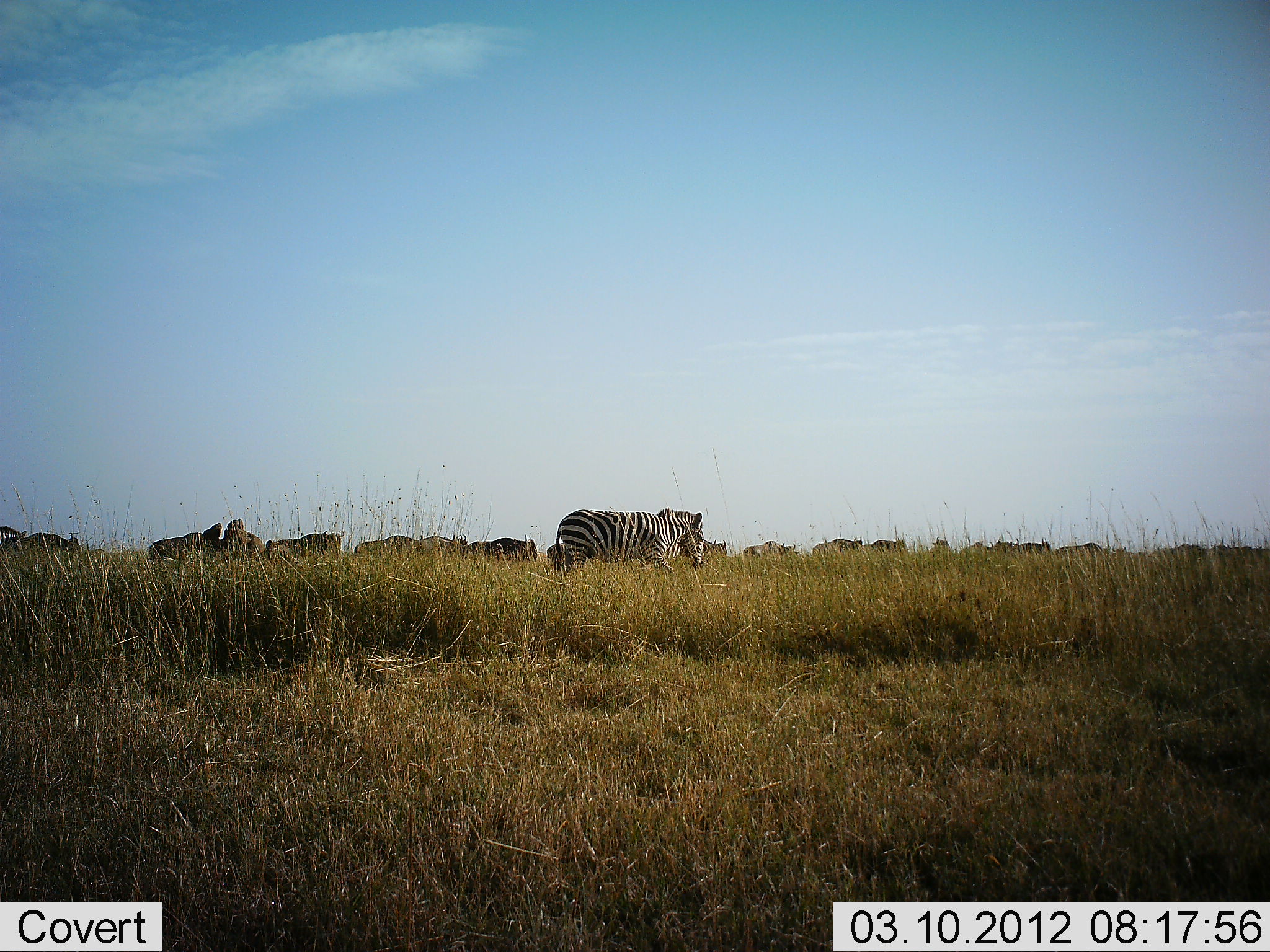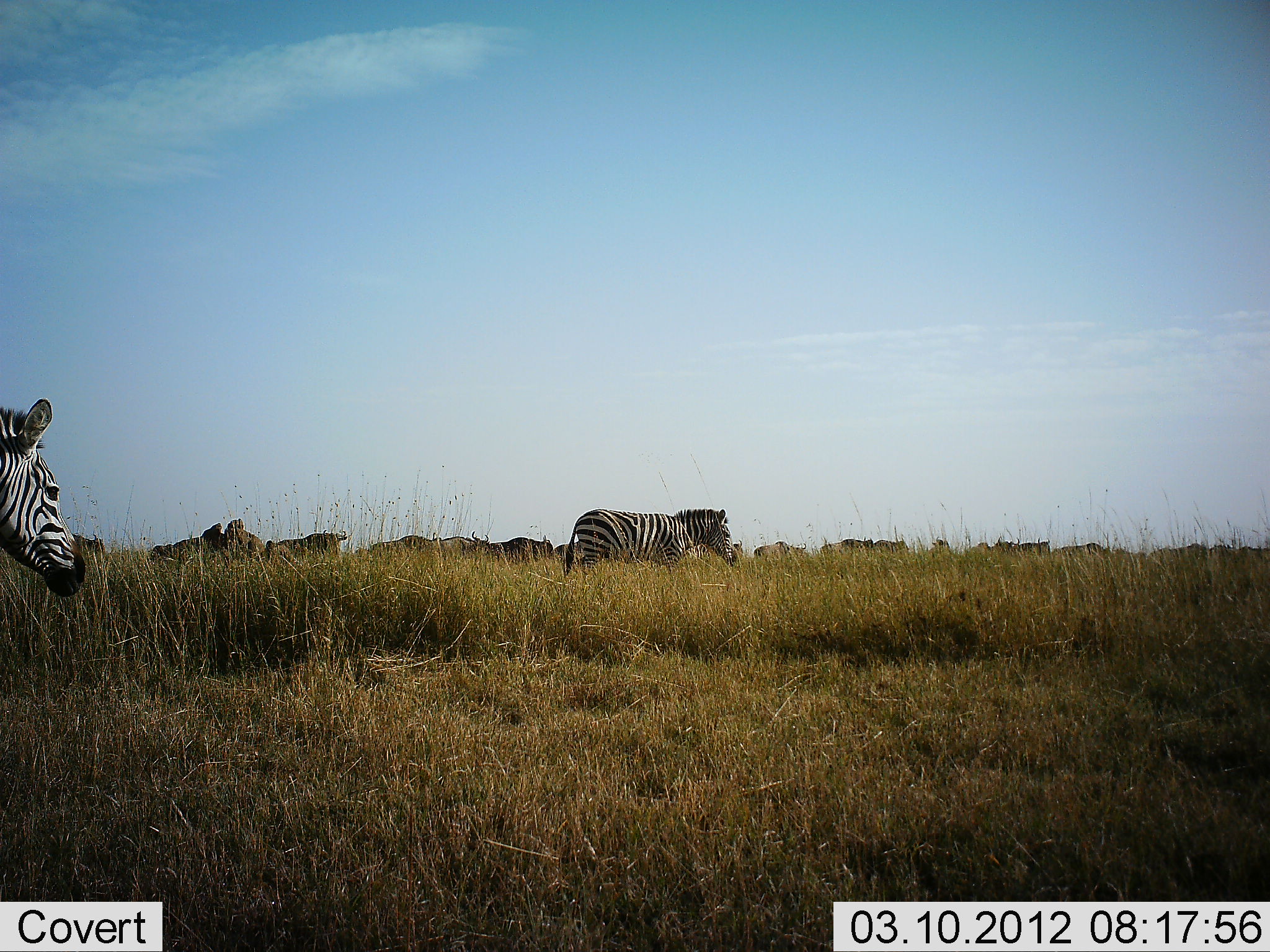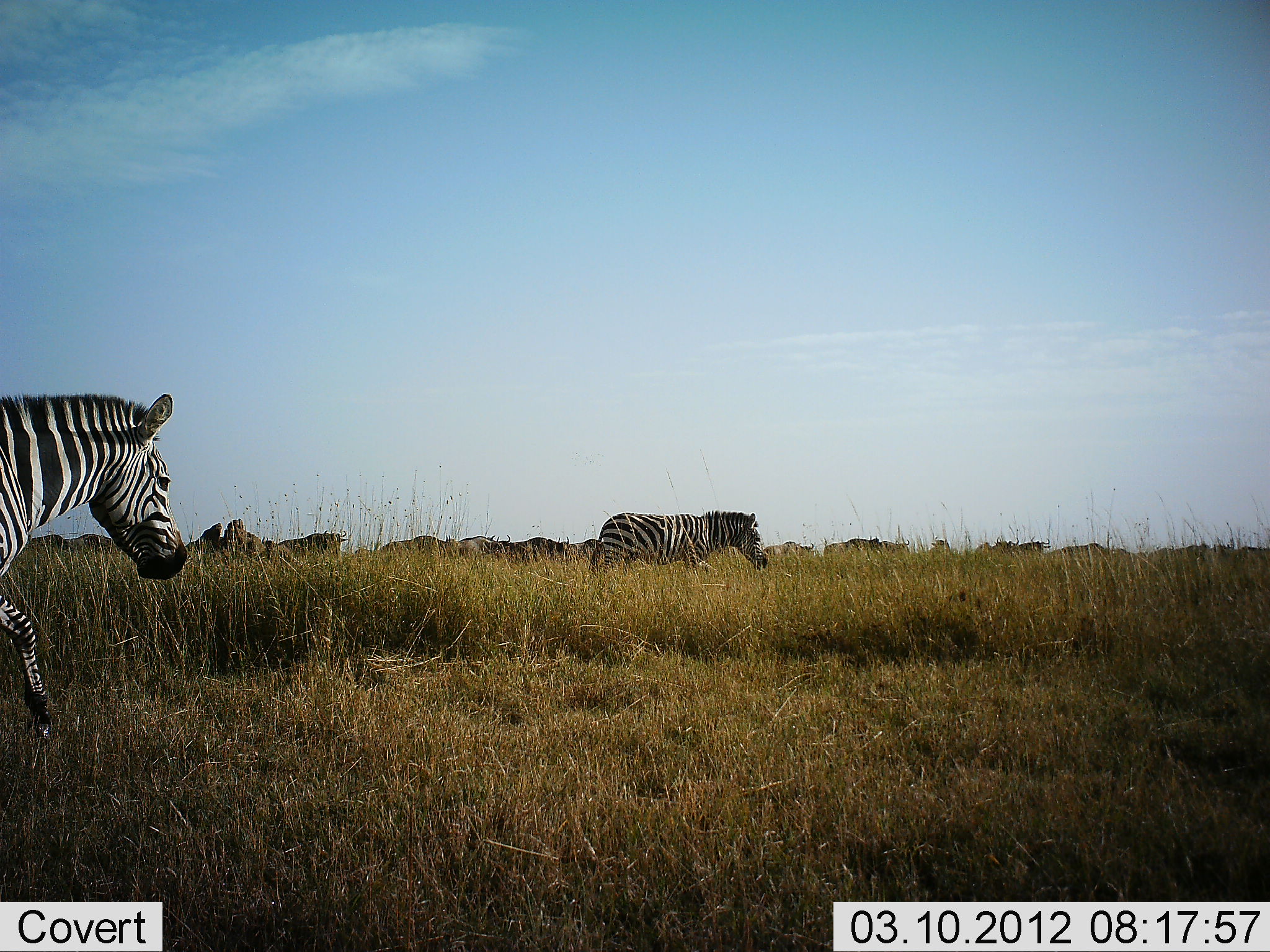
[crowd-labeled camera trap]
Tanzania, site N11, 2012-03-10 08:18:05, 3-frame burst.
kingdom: Animalia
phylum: Chordata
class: Mammalia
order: Artiodactyla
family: Bovidae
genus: Connochaetes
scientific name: Connochaetes taurinus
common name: blue wildebeest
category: wildebeest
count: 11-50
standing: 17%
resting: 0%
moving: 89%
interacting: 0%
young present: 0%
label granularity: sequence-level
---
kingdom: Animalia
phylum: Chordata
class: Mammalia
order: Perissodactyla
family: Equidae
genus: Equus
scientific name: Equus quagga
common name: plains zebra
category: zebra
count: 2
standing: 16%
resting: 0%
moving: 91%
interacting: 0%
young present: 0%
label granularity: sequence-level